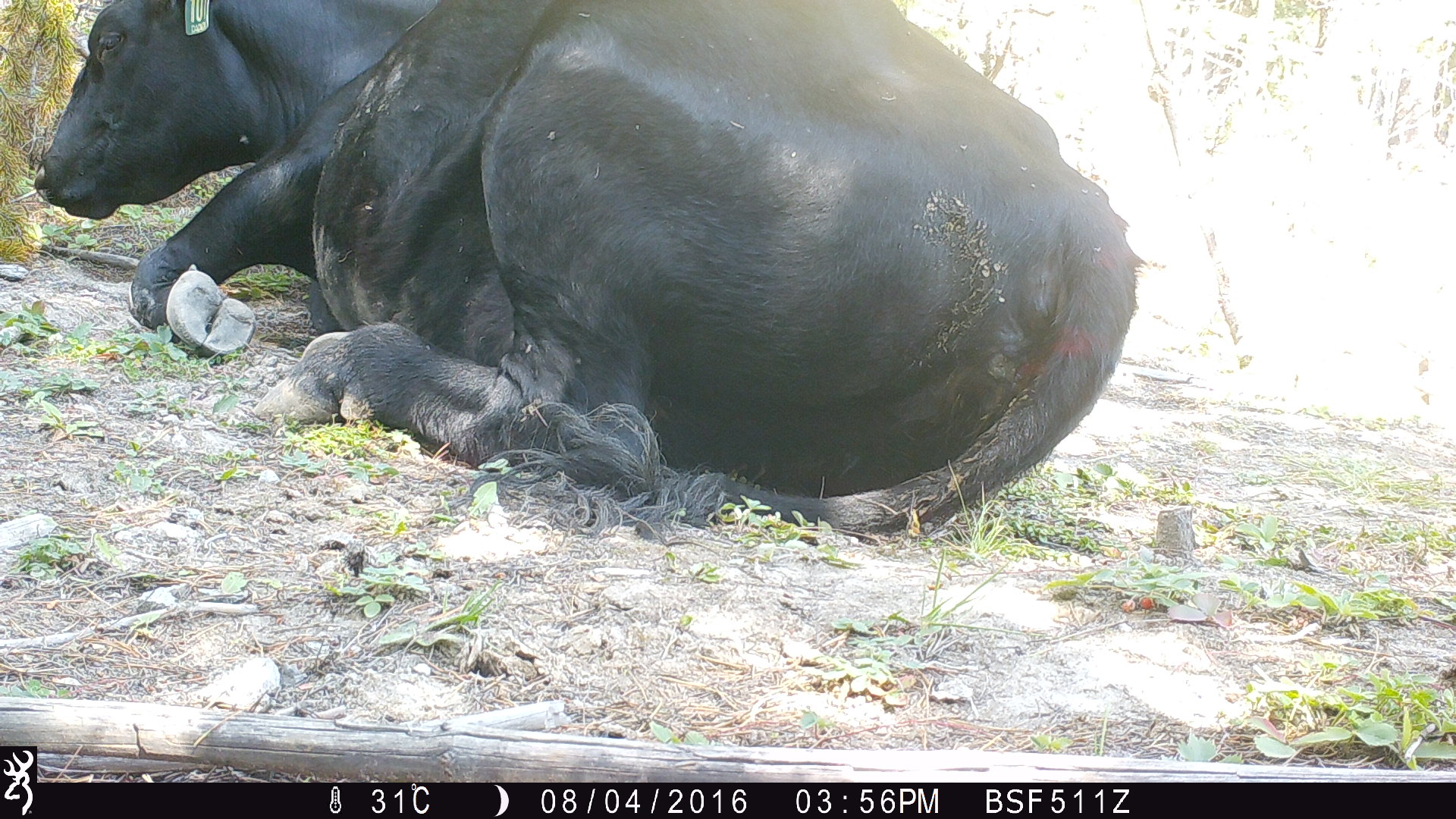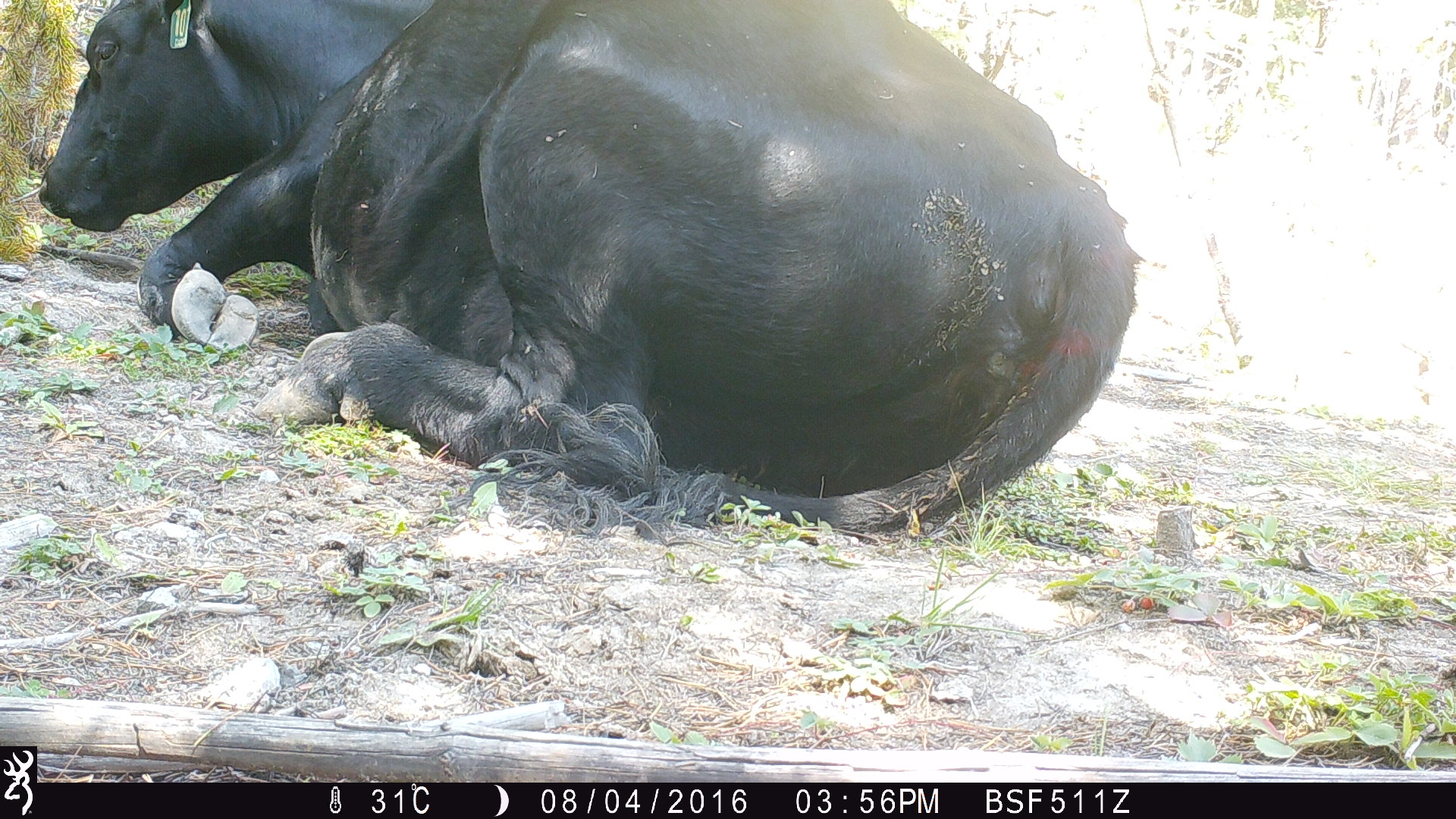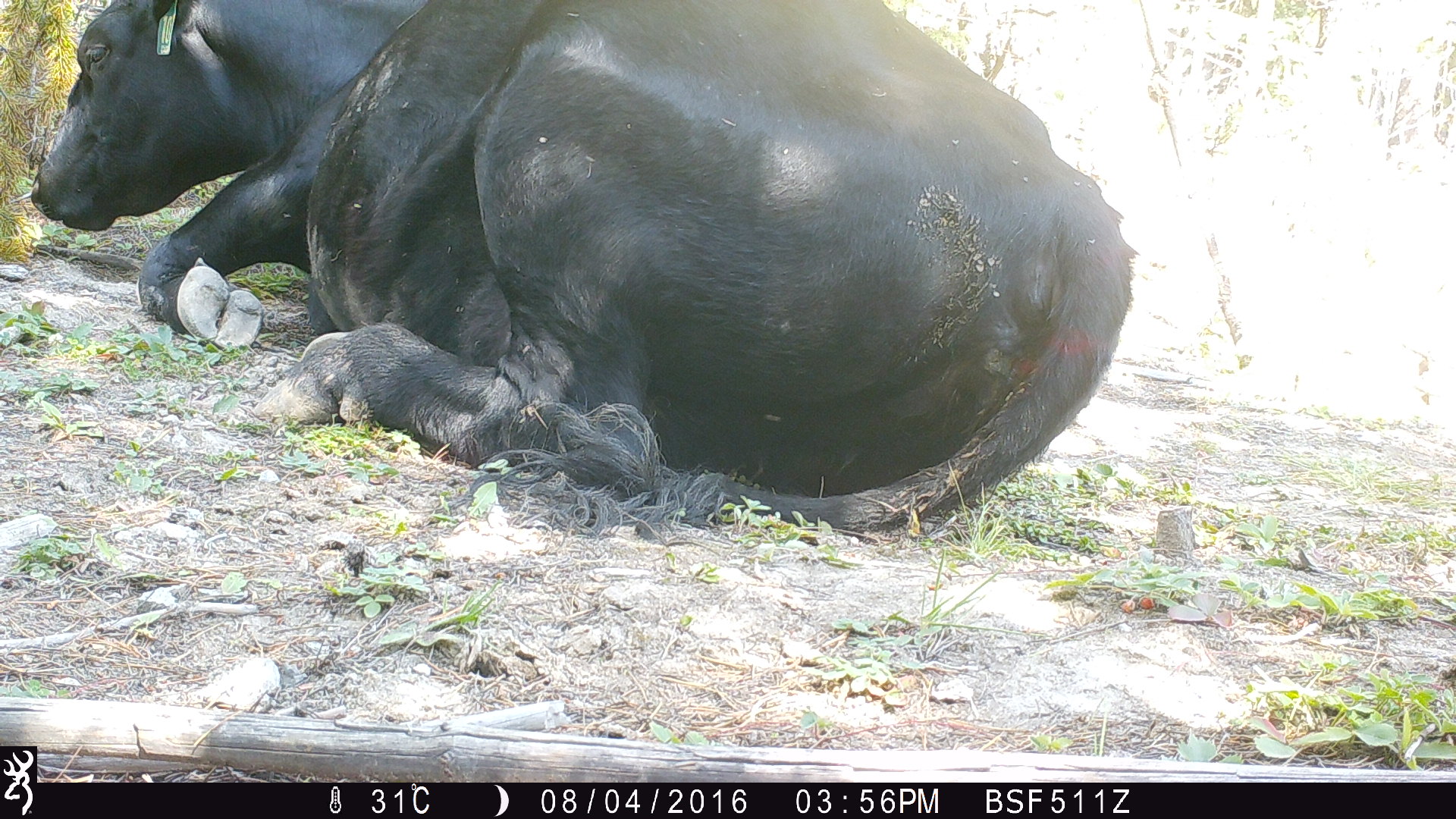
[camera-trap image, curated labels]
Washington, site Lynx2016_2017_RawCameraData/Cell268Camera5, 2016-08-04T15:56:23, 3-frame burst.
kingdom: Animalia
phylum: Chordata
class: Mammalia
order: Artiodactyla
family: Bovidae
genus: Bos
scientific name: Bos taurus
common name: domestic cattle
Domestic cattle (Bos taurus). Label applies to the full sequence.